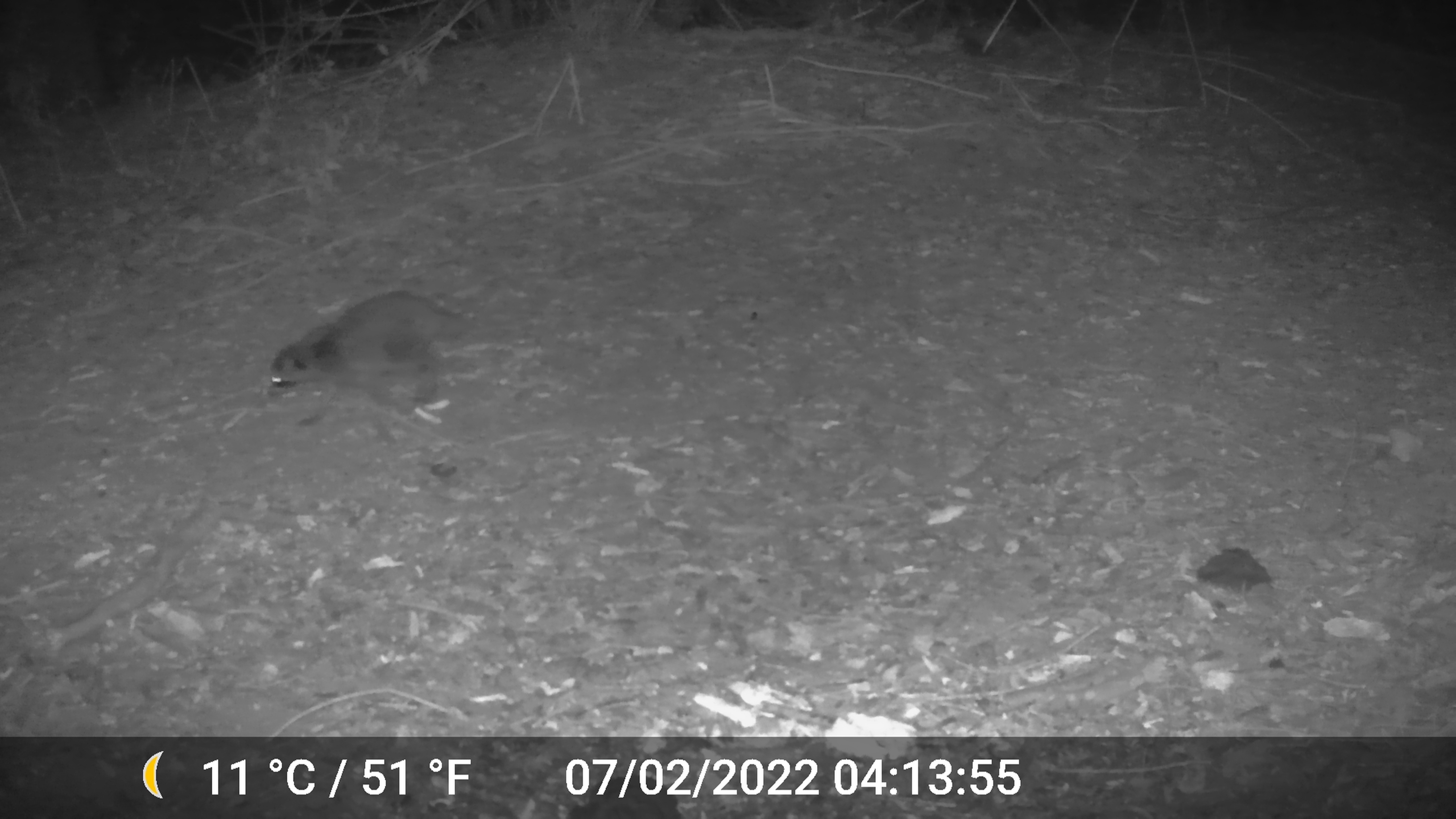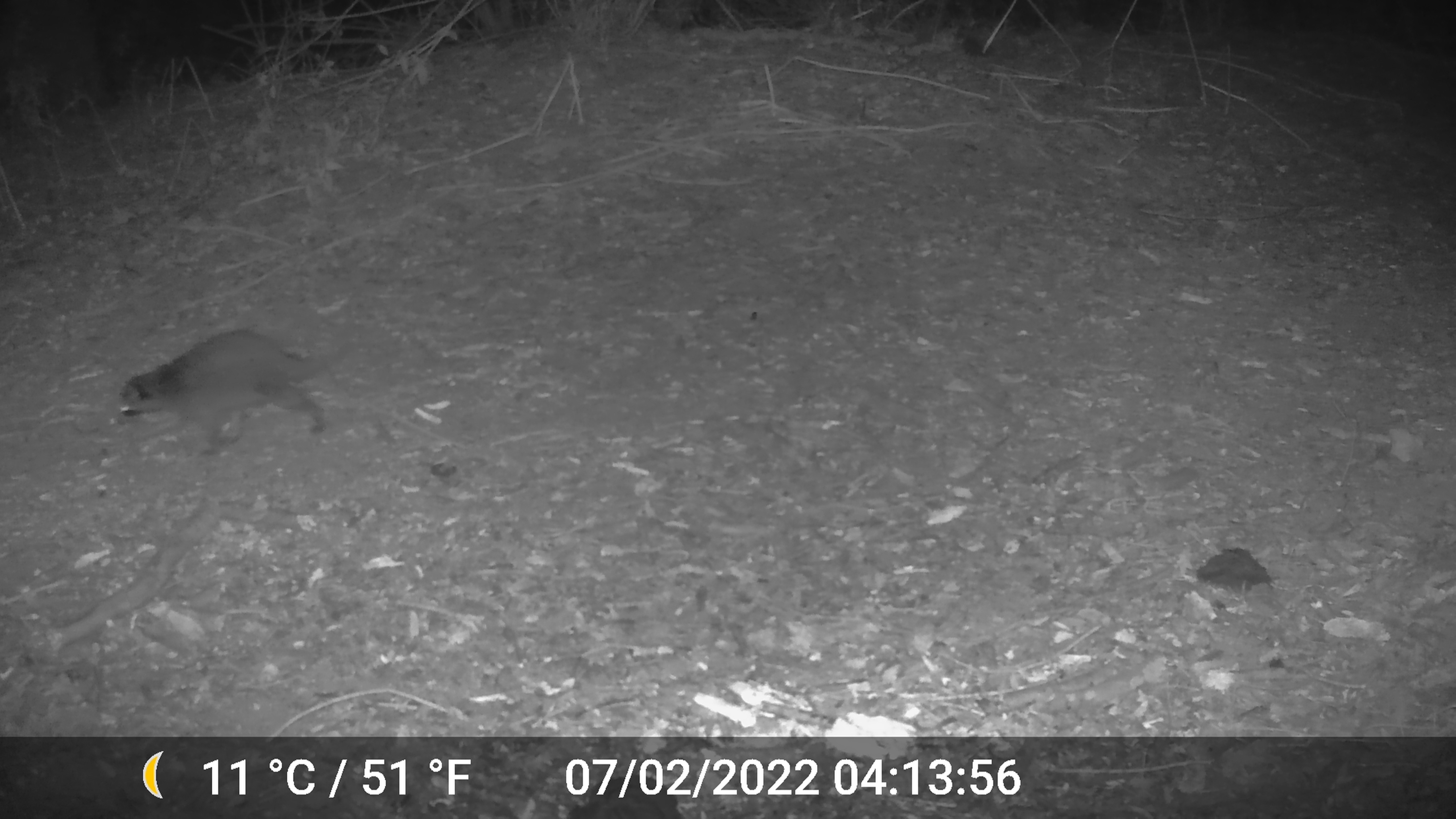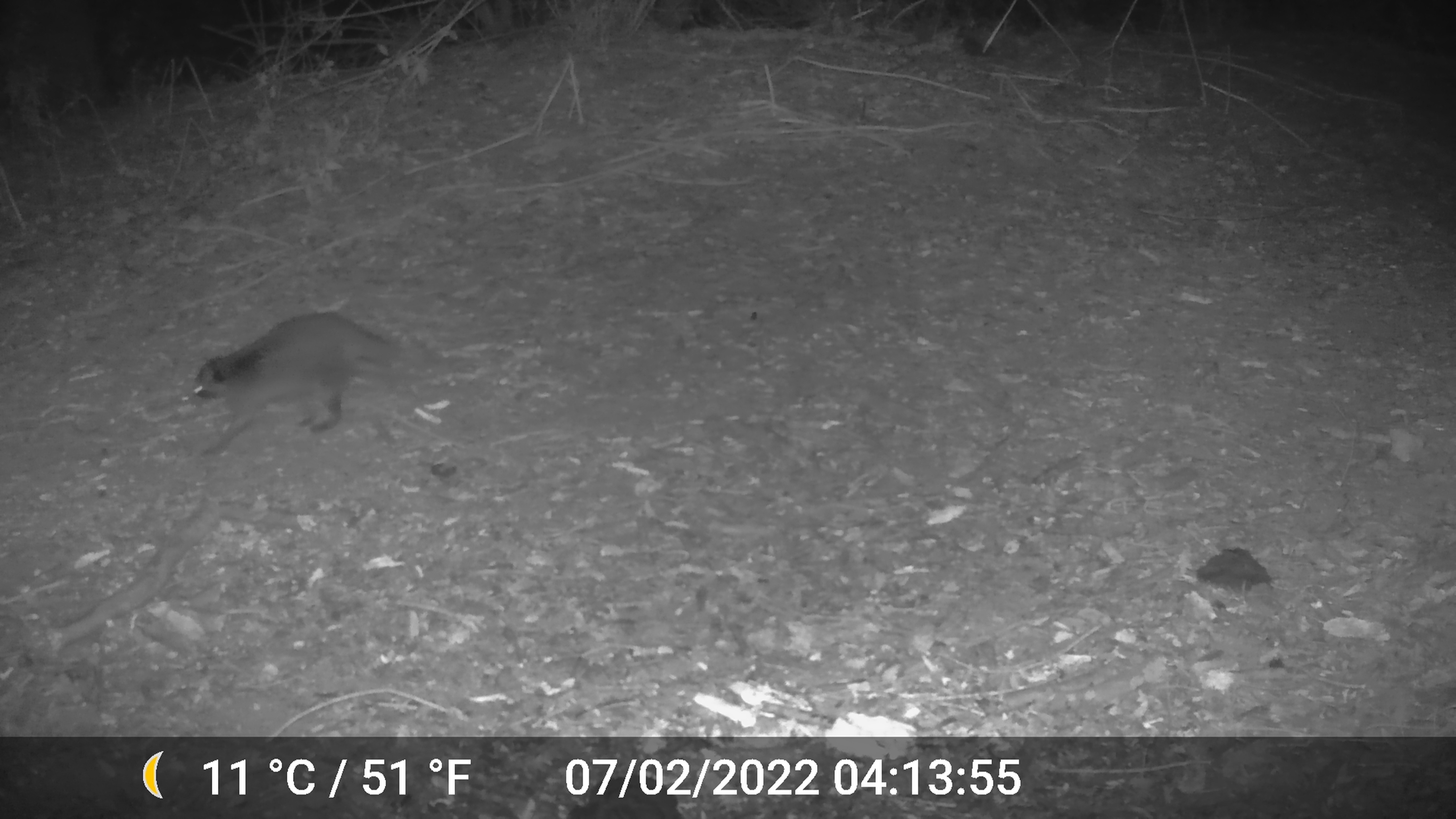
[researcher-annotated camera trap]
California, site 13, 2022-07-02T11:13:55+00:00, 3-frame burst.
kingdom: Animalia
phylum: Chordata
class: Mammalia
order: Carnivora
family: Procyonidae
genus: Procyon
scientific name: Procyon lotor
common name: raccoon